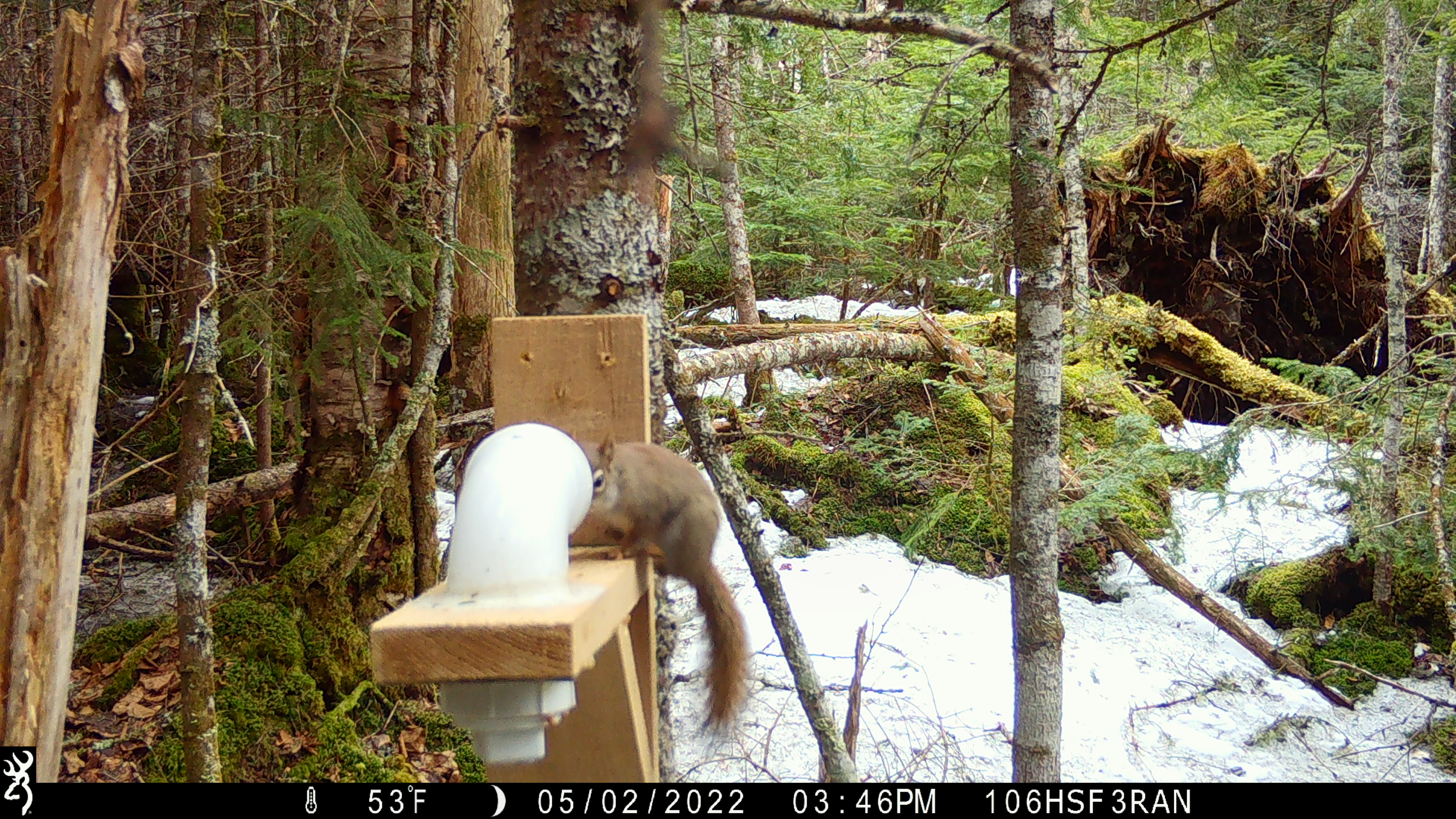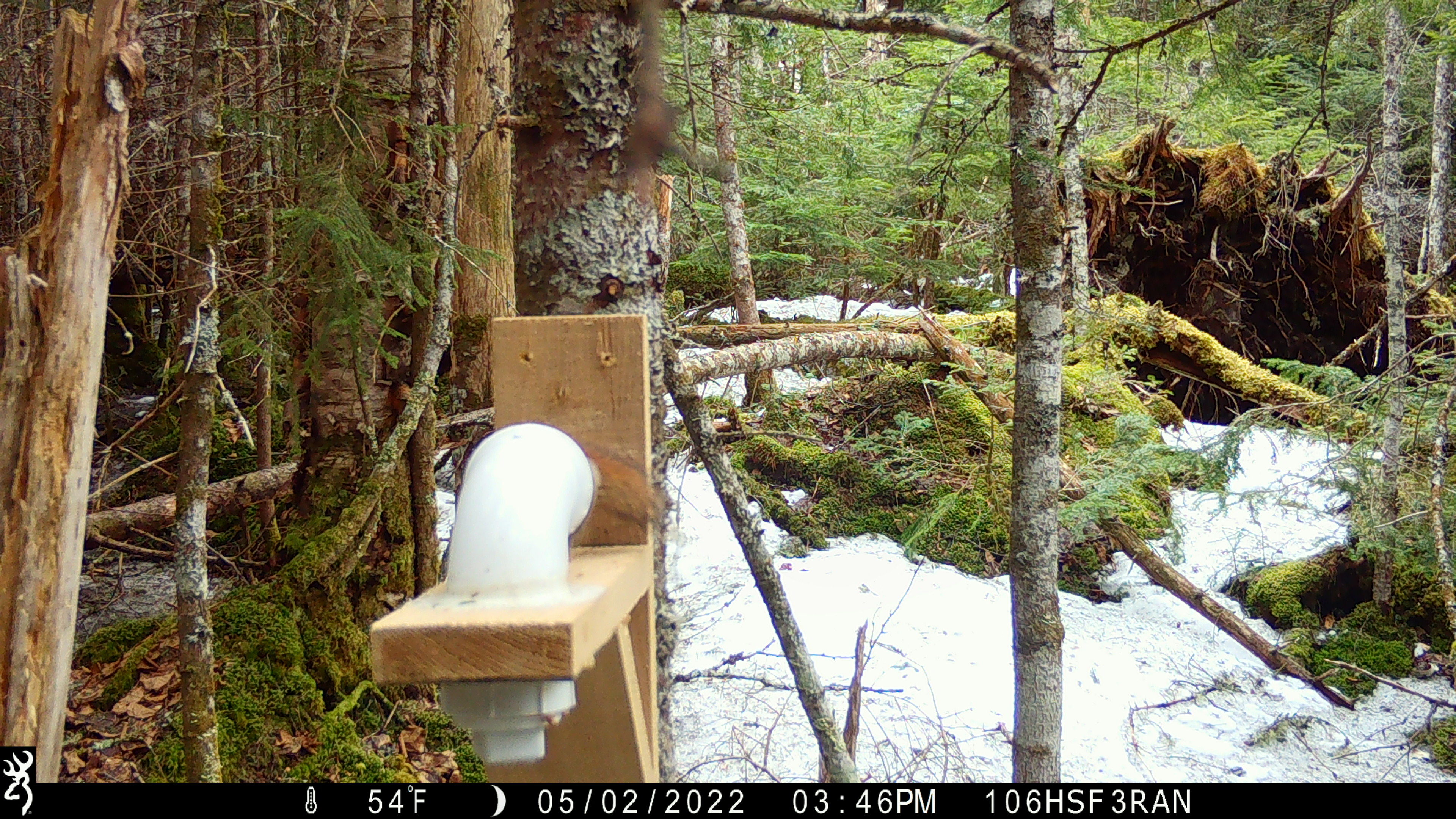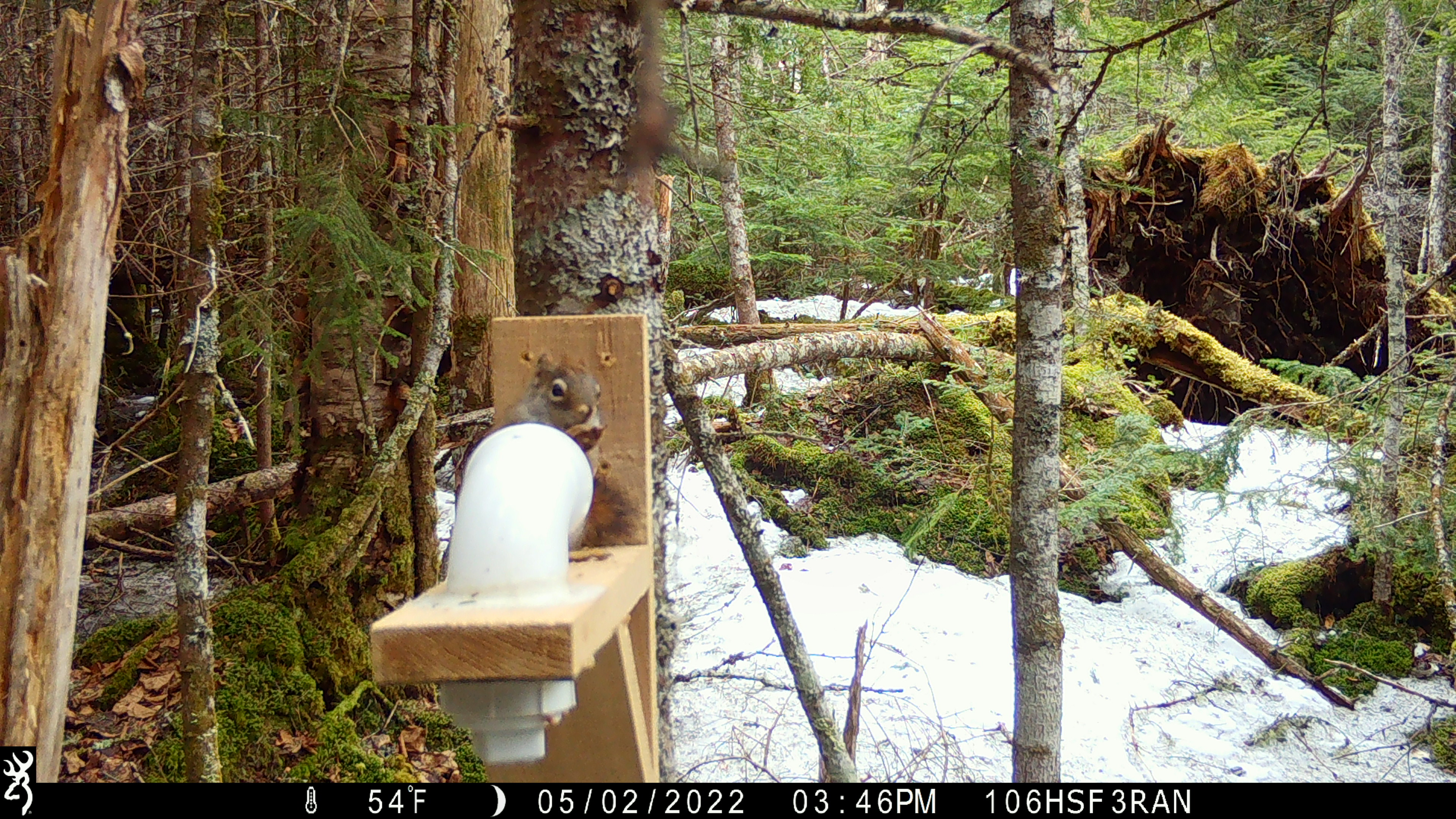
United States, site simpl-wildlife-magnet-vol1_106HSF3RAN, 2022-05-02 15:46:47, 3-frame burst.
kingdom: Animalia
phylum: Chordata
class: Mammalia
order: Rodentia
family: Sciuridae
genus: Tamiasciurus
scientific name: Tamiasciurus hudsonicus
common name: red squirrel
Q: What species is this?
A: Red squirrel (Tamiasciurus hudsonicus).